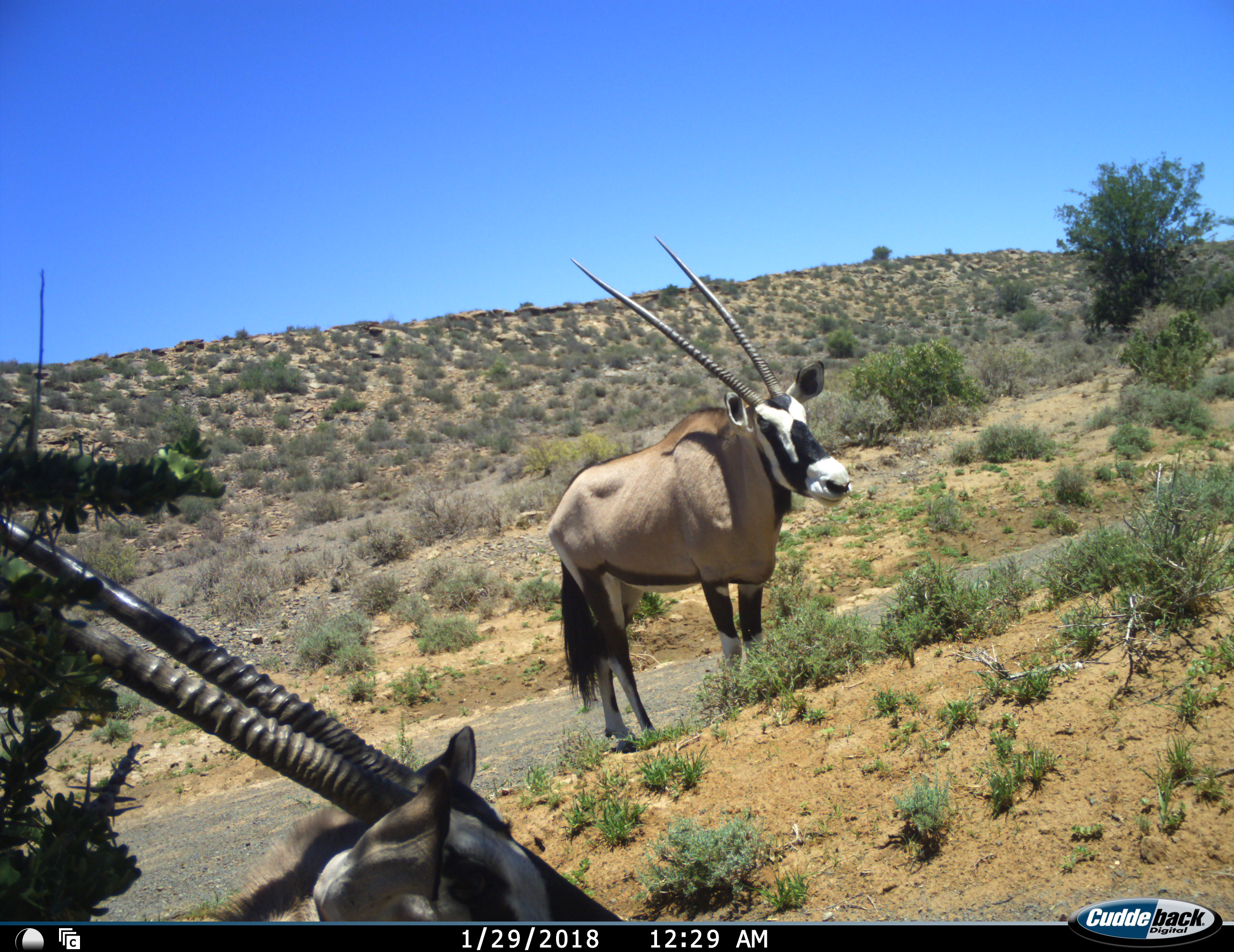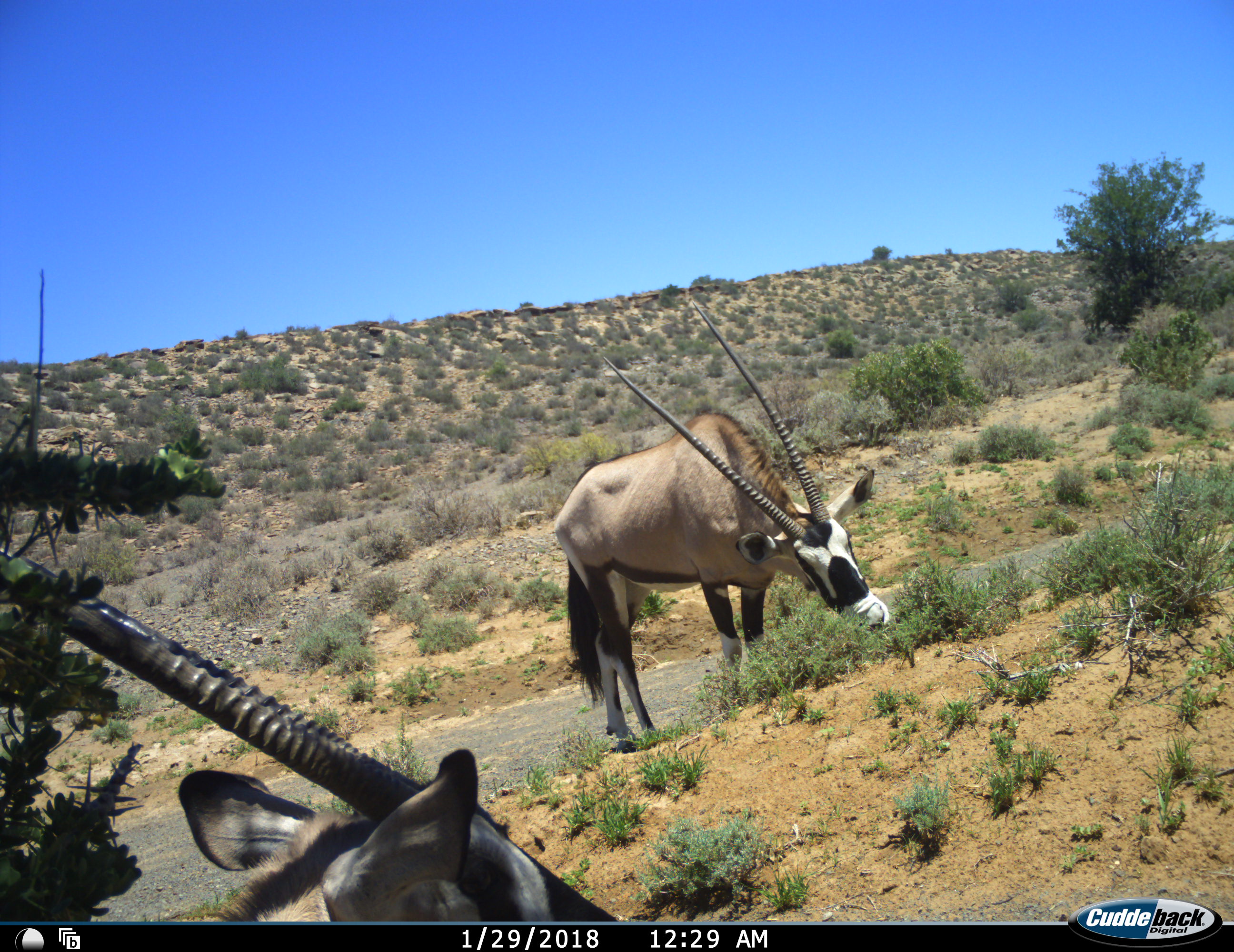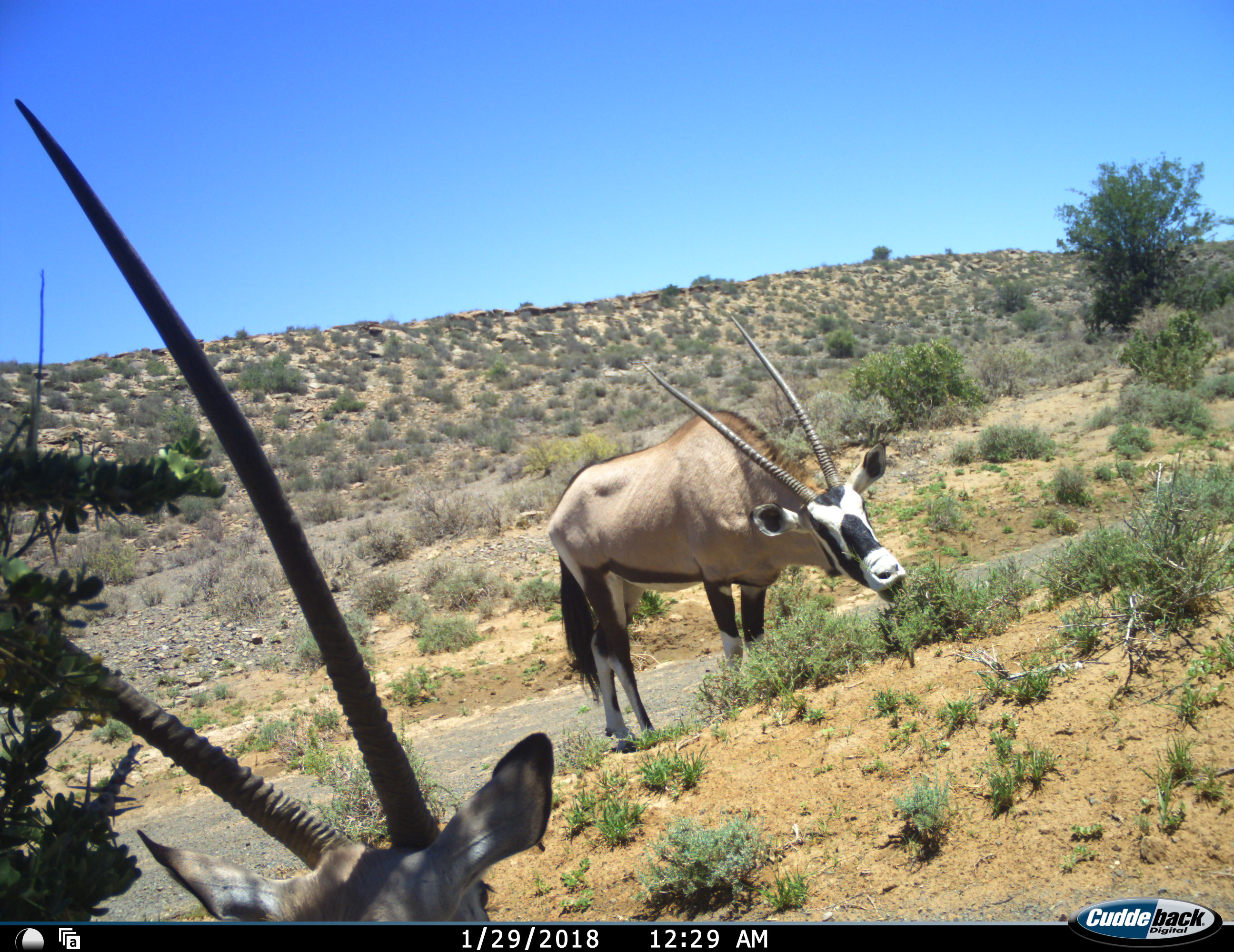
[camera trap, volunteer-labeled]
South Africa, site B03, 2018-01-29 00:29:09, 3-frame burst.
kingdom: Animalia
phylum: Chordata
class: Mammalia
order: Artiodactyla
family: Bovidae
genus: Oryx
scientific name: Oryx gazella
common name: gemsbok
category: gemsbokoryx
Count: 2.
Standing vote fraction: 56%.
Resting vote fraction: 22%.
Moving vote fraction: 22%.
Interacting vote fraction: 0%.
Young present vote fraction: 0%.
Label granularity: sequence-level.